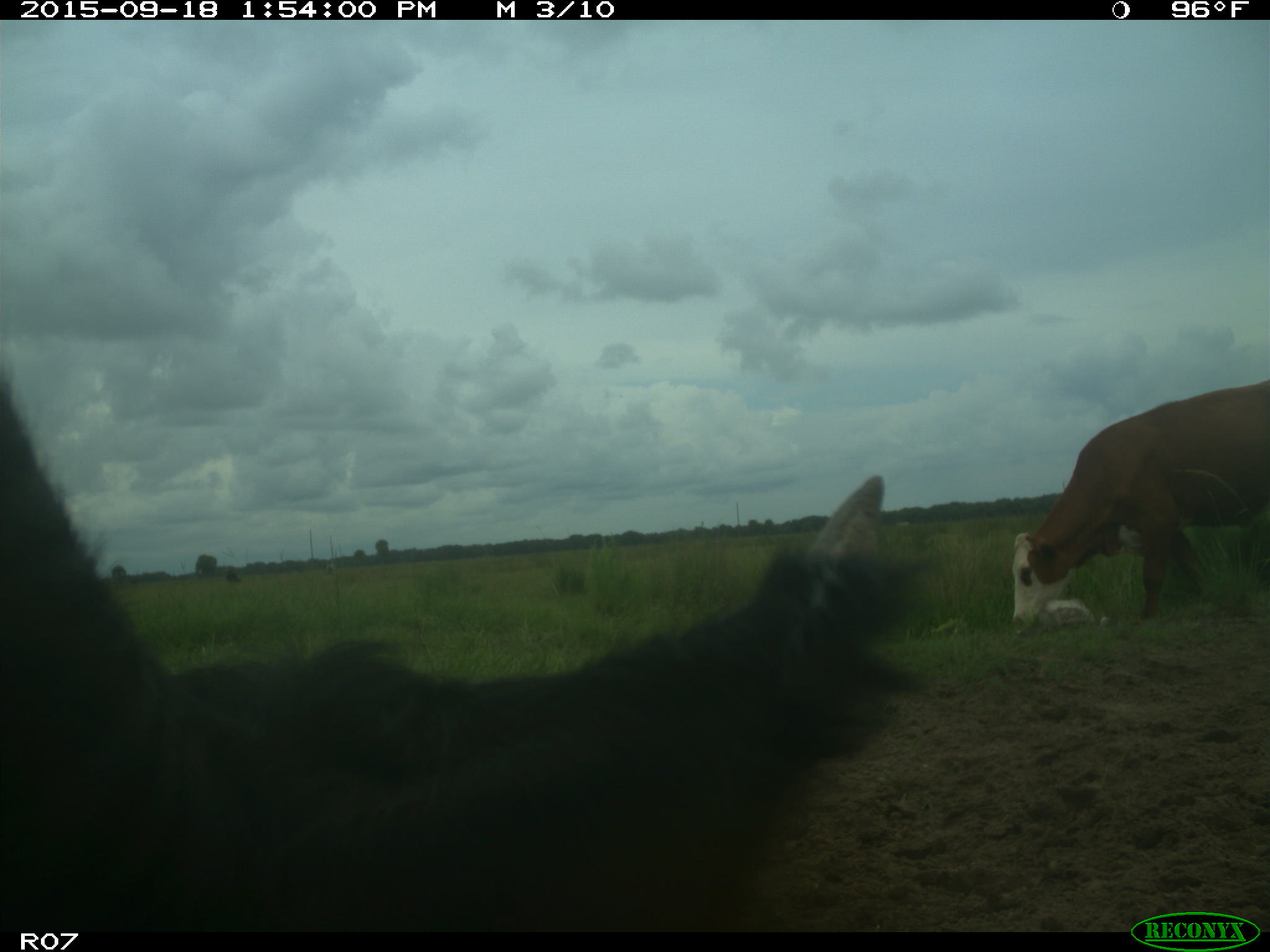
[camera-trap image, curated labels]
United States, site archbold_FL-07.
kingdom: Animalia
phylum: Chordata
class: Mammalia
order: Artiodactyla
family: Bovidae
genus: Bos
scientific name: Bos taurus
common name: domestic cow